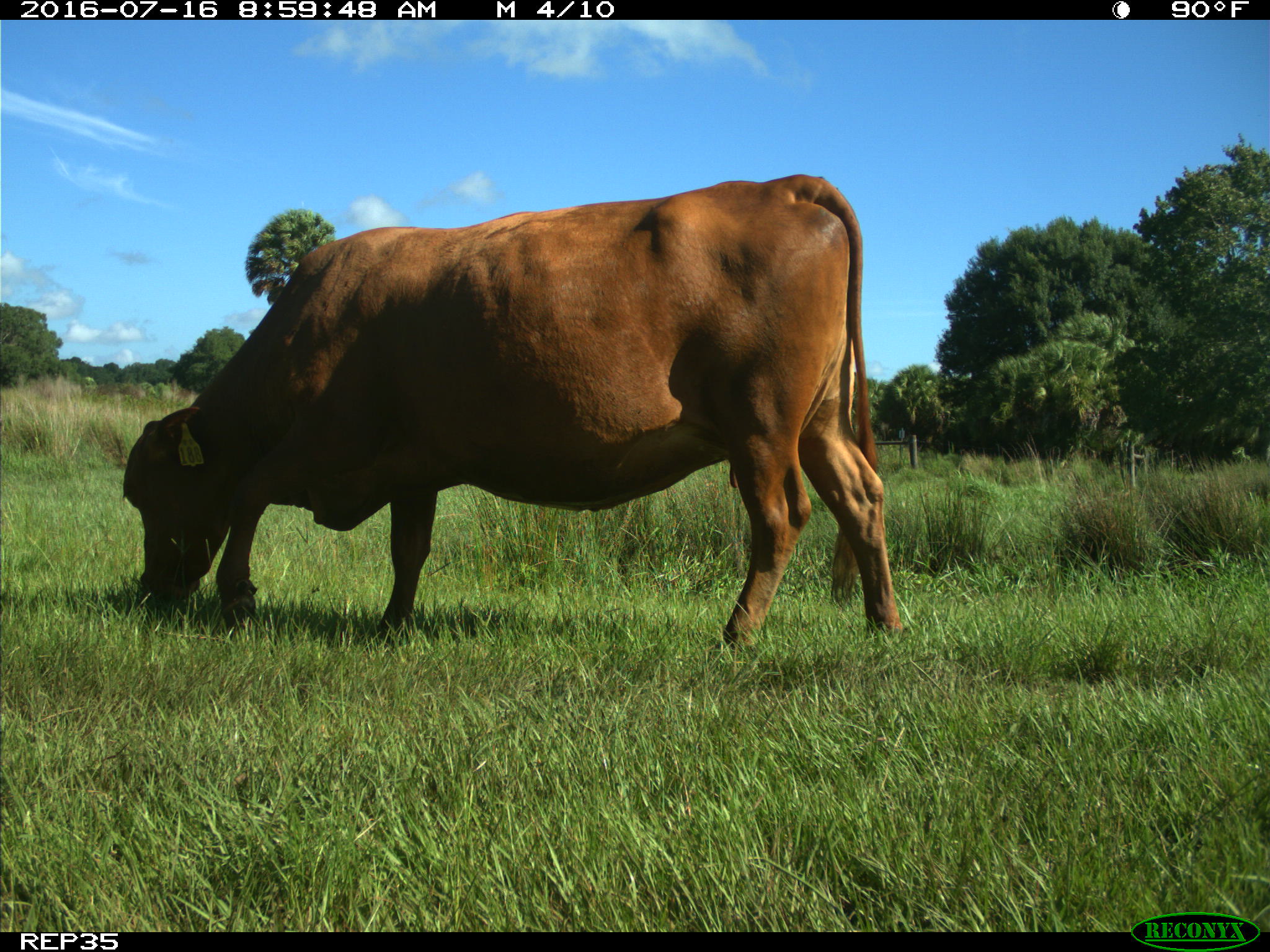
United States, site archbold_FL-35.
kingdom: Animalia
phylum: Chordata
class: Mammalia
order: Artiodactyla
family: Bovidae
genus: Bos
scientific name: Bos taurus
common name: domestic cow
Bos taurus (domestic cow).